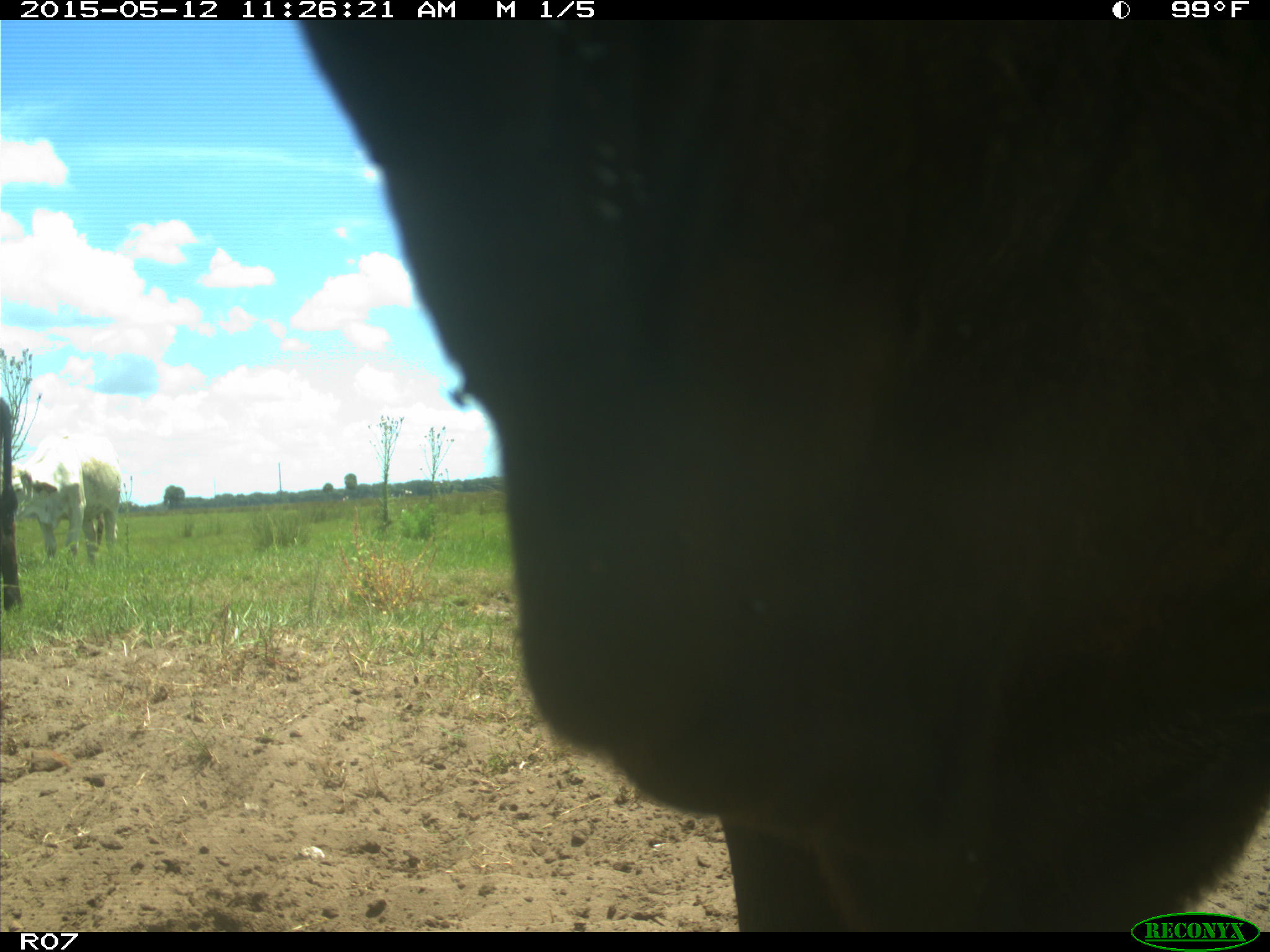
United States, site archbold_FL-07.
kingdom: Animalia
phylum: Chordata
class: Mammalia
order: Artiodactyla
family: Bovidae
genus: Bos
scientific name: Bos taurus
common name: domestic cow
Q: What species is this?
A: Bos taurus (domestic cow).